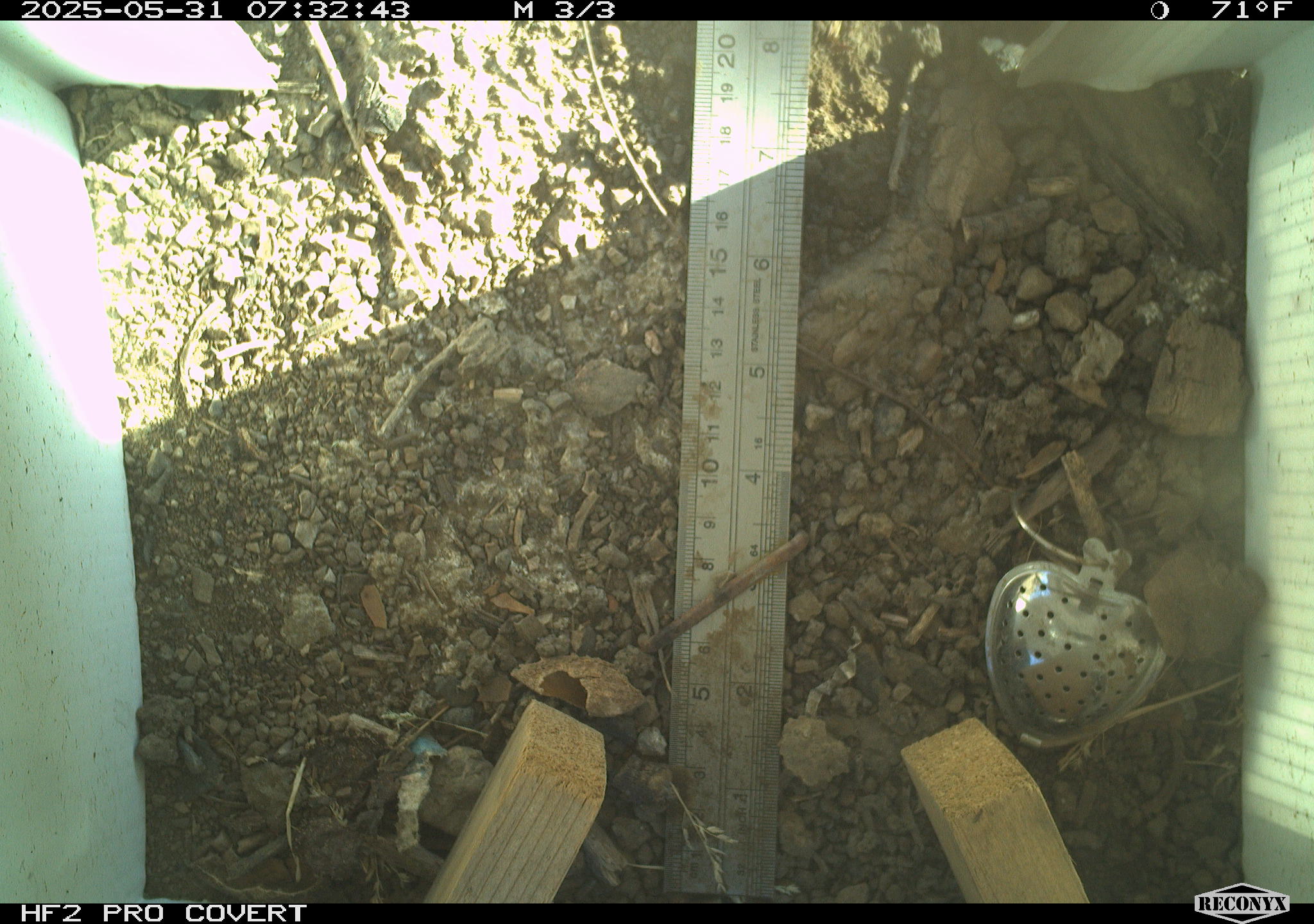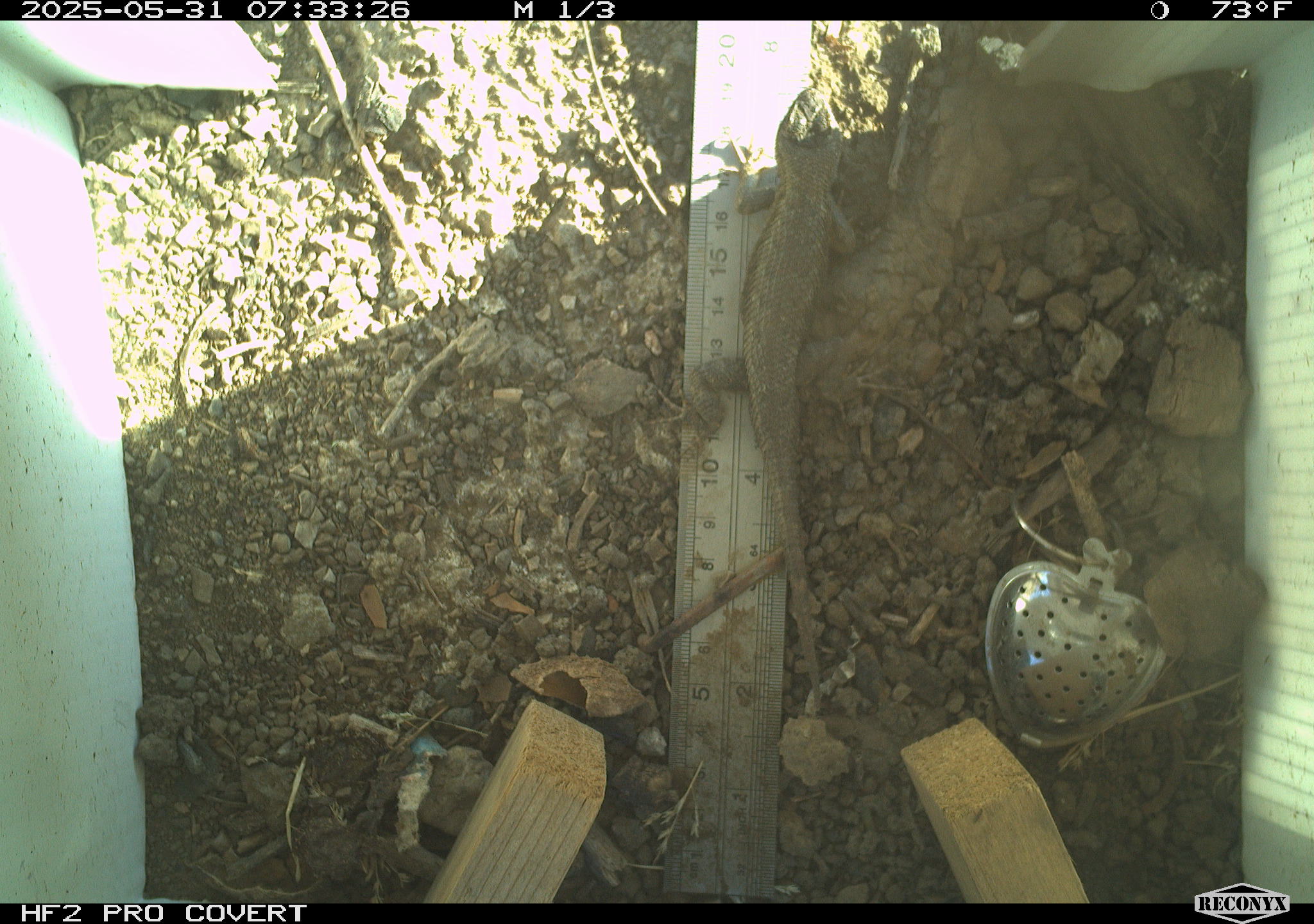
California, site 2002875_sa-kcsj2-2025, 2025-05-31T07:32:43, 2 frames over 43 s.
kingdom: Animalia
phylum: Chordata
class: Reptilia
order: Squamata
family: Phrynosomatidae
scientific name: Phrynosomatidae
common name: north american spiny lizards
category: sceloporus/uta species